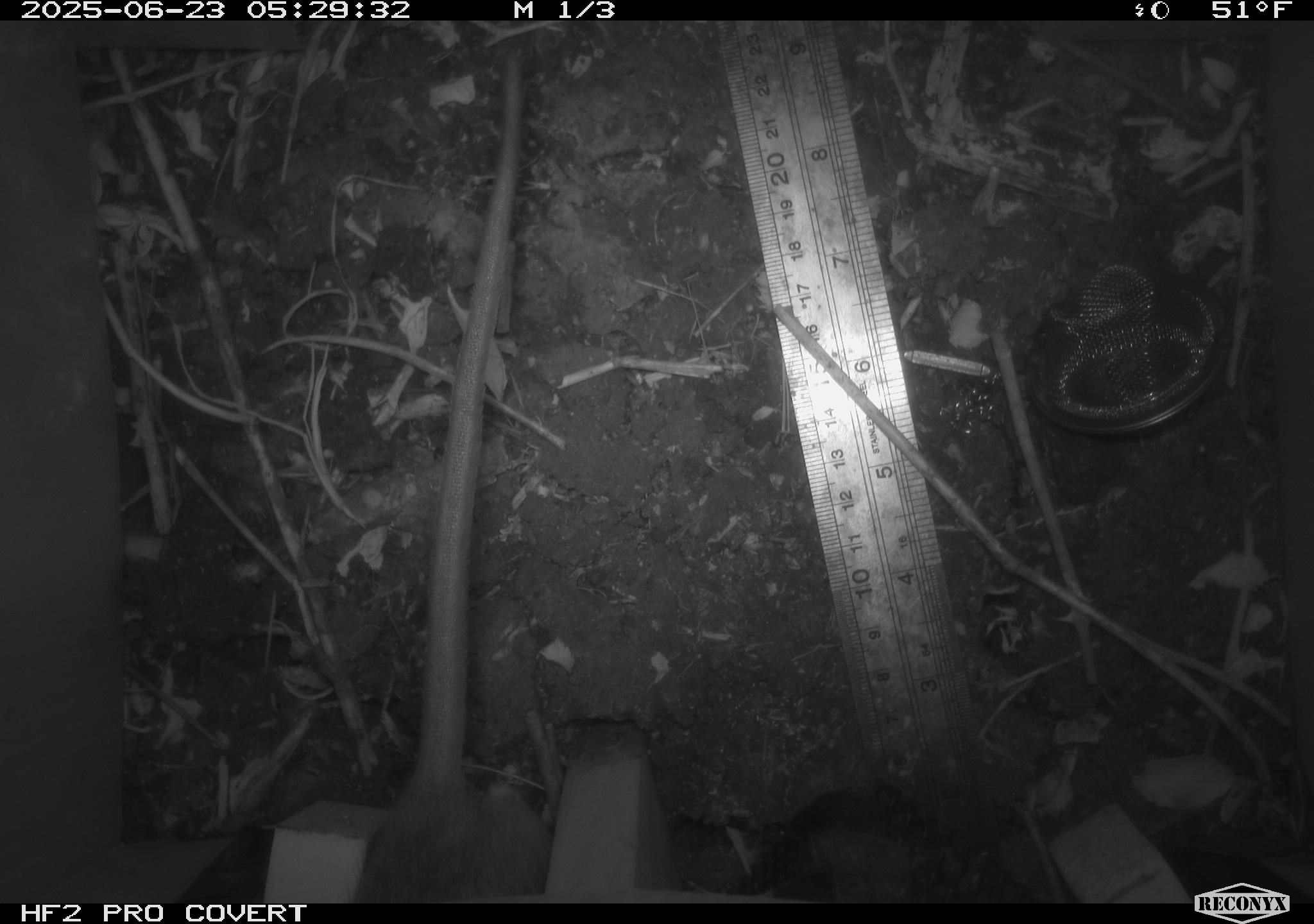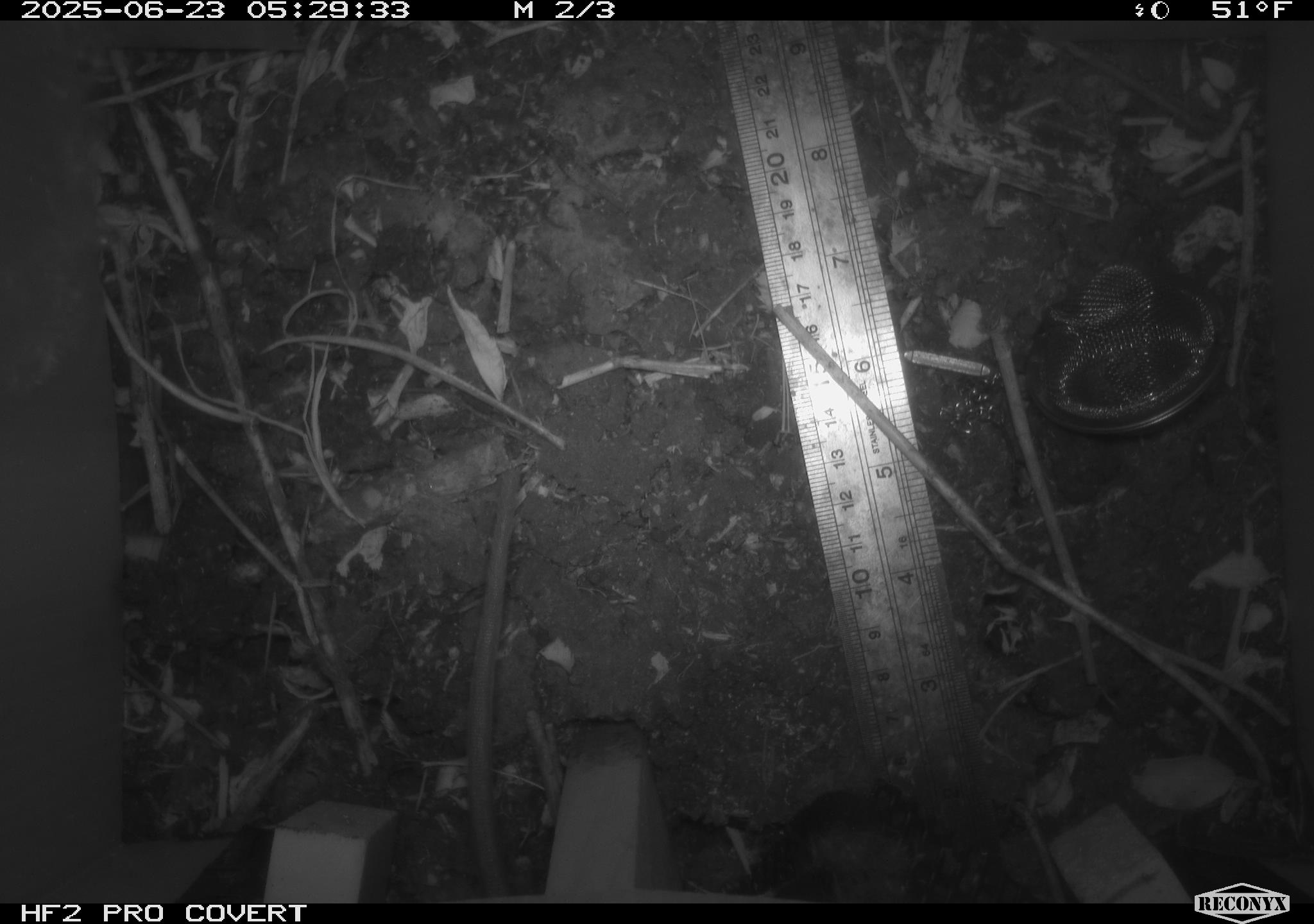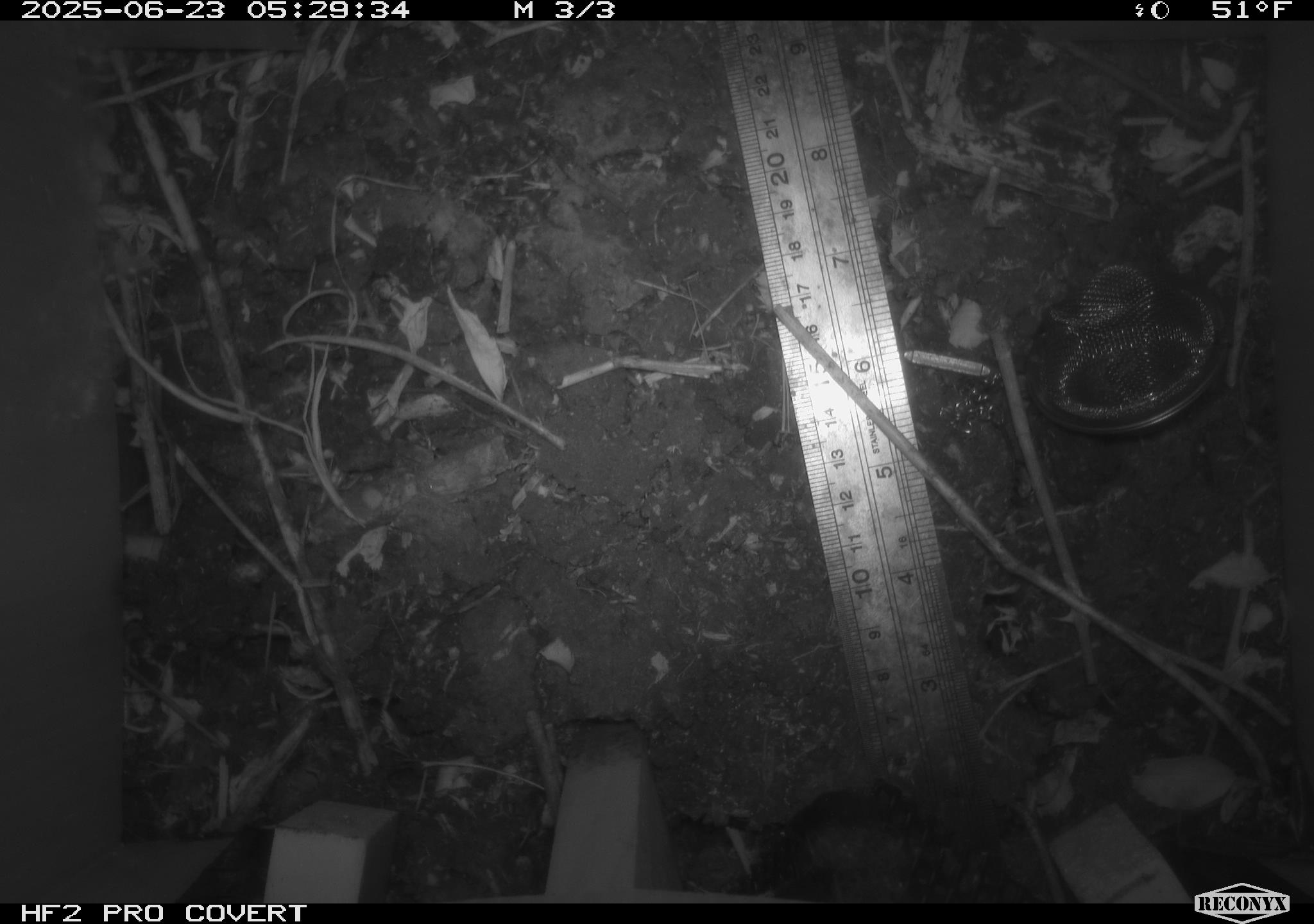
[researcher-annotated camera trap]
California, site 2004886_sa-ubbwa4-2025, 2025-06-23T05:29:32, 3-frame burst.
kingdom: Animalia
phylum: Chordata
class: Mammalia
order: Rodentia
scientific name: Rodentia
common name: rodent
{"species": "rodent (Rodentia)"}